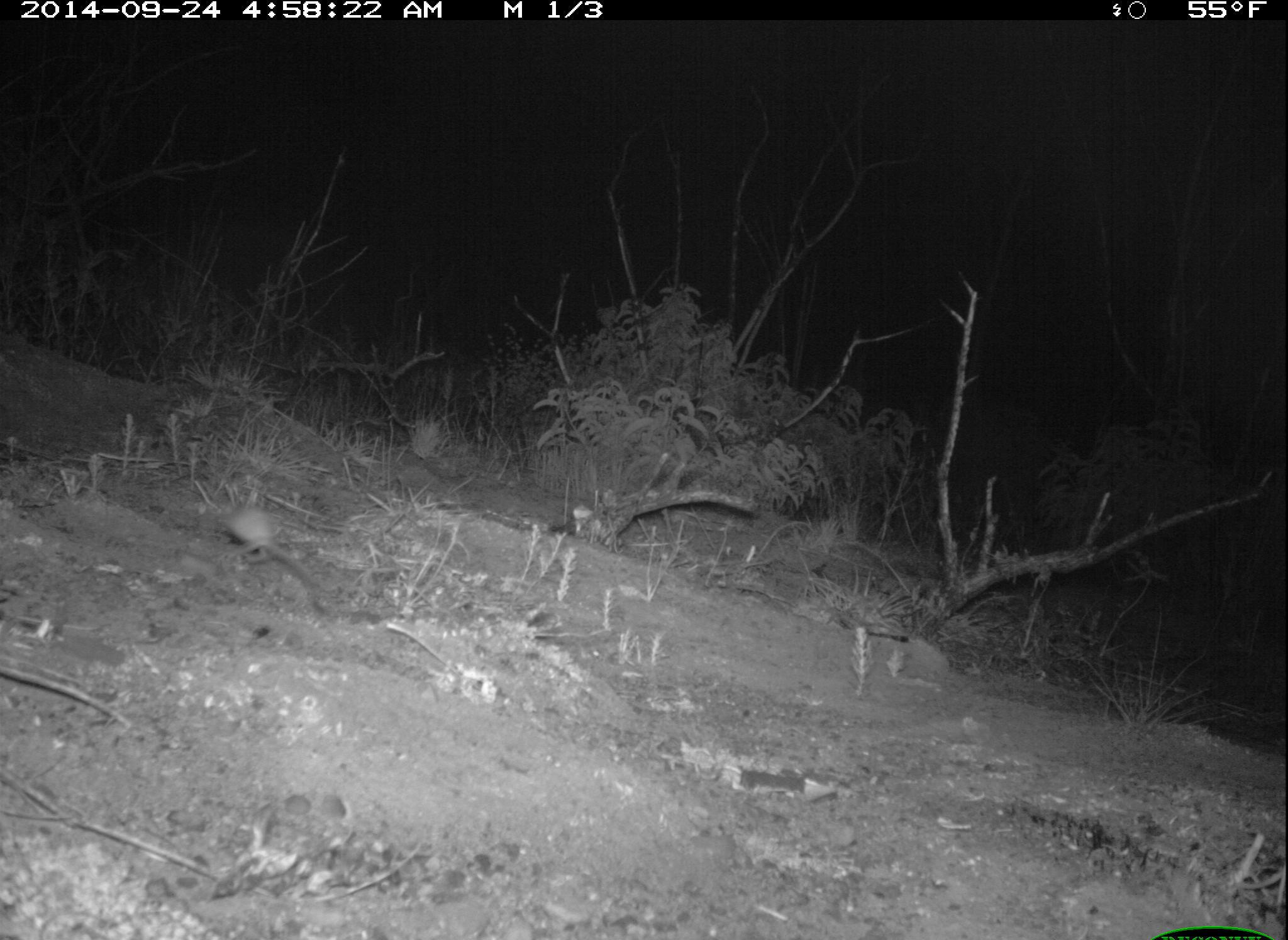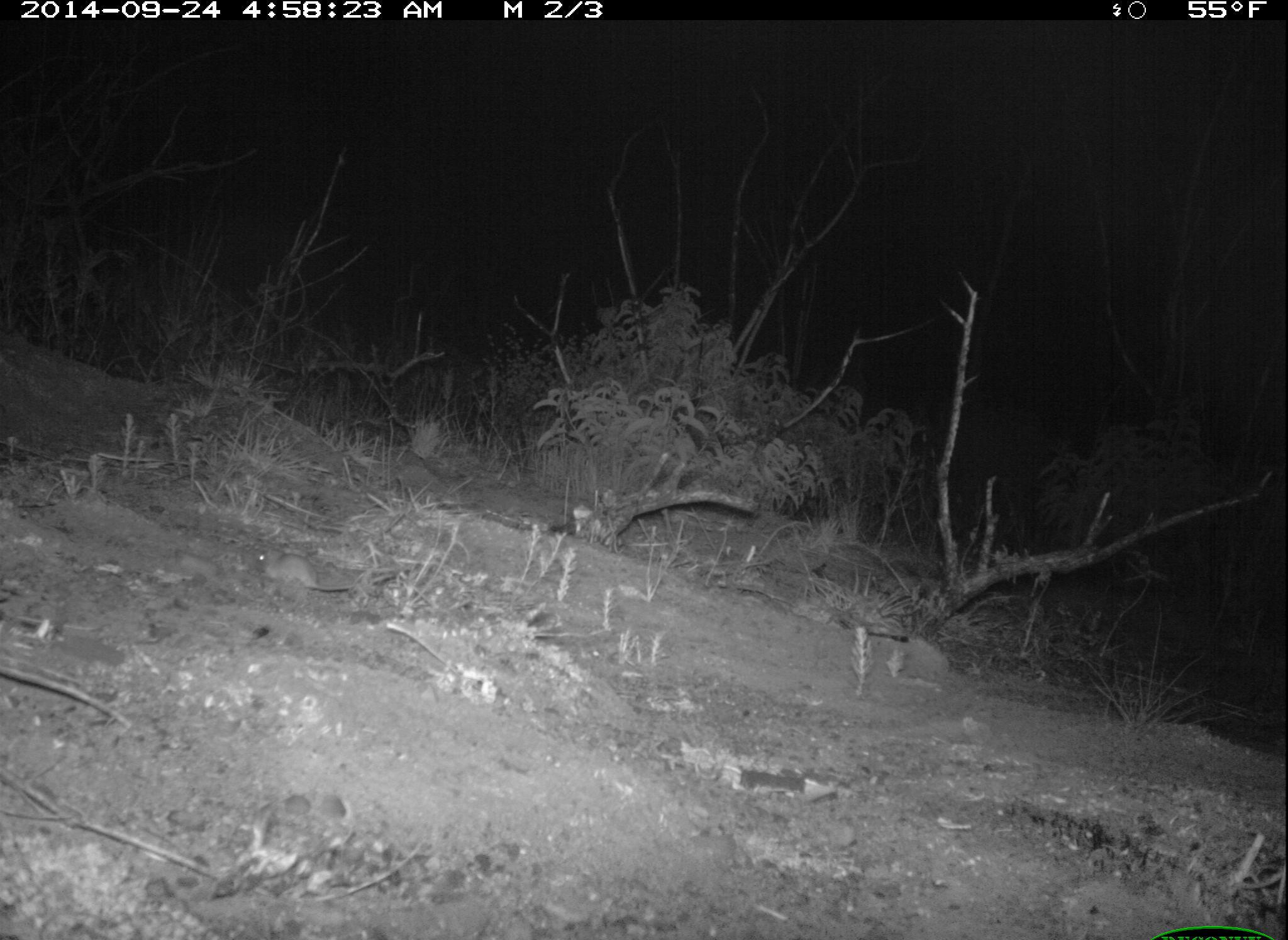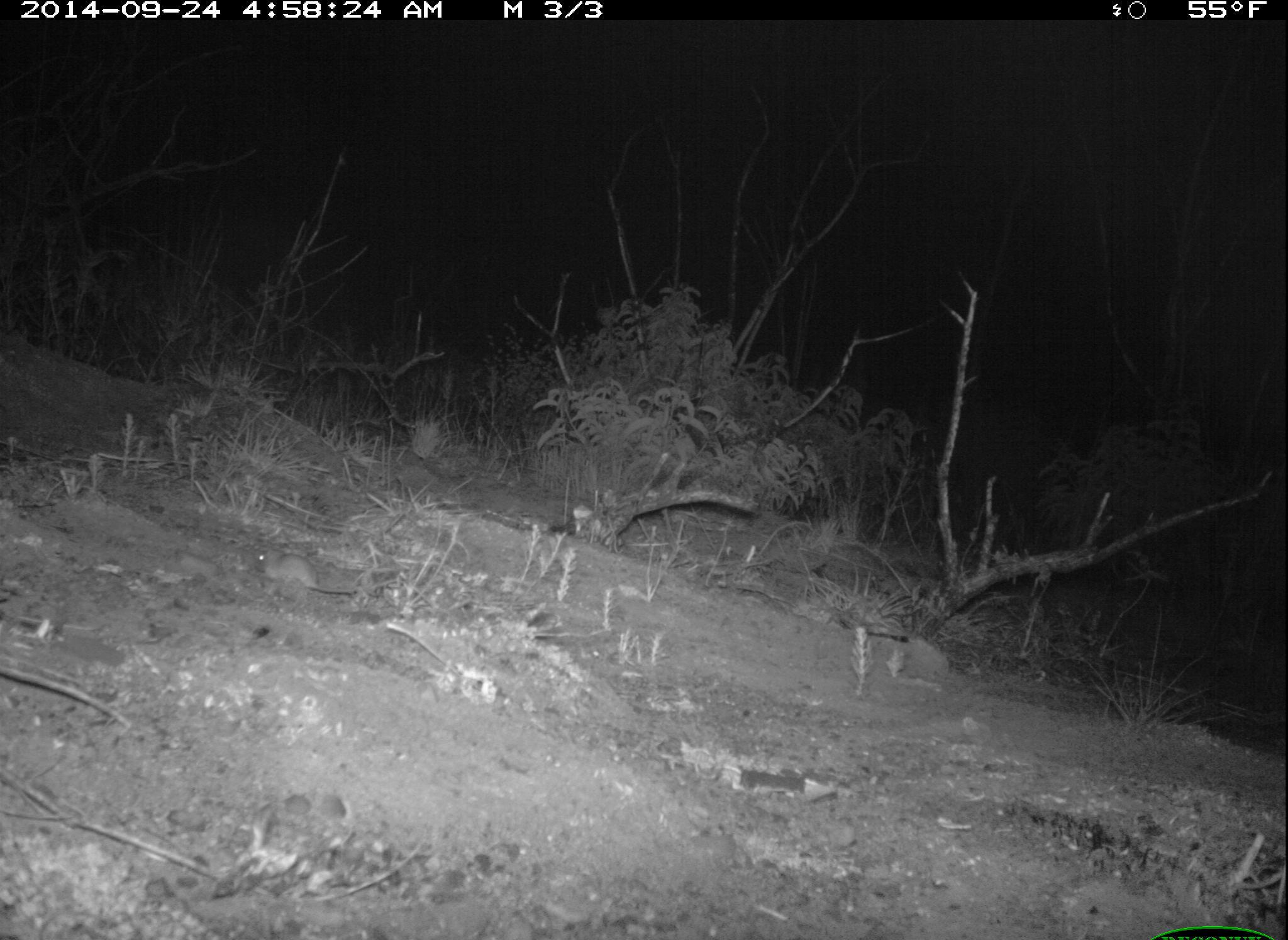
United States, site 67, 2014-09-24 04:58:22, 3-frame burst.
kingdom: Animalia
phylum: Chordata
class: Mammalia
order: Rodentia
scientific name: Rodentia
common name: rodent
Rodent (Rodentia).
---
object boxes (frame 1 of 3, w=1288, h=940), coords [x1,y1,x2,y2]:
rodent: [220,502,323,591]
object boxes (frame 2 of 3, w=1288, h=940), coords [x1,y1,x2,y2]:
rodent: [252,546,402,594]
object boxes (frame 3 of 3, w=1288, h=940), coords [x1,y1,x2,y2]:
rodent: [250,544,399,595]